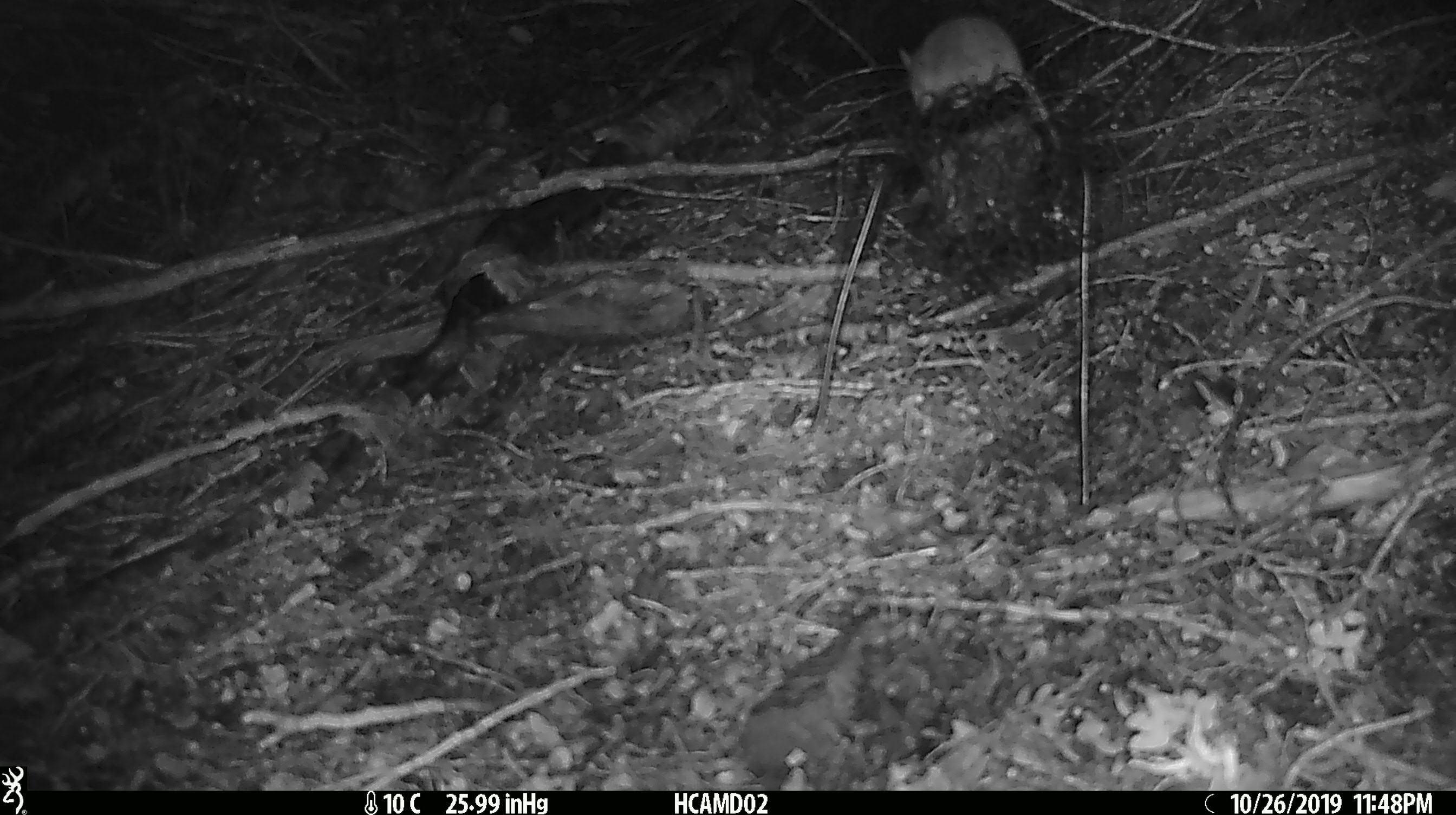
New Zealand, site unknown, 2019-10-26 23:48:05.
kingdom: Animalia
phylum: Chordata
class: Mammalia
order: Rodentia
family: Muridae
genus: Mus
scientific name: Mus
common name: mouse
Mouse (Mus).